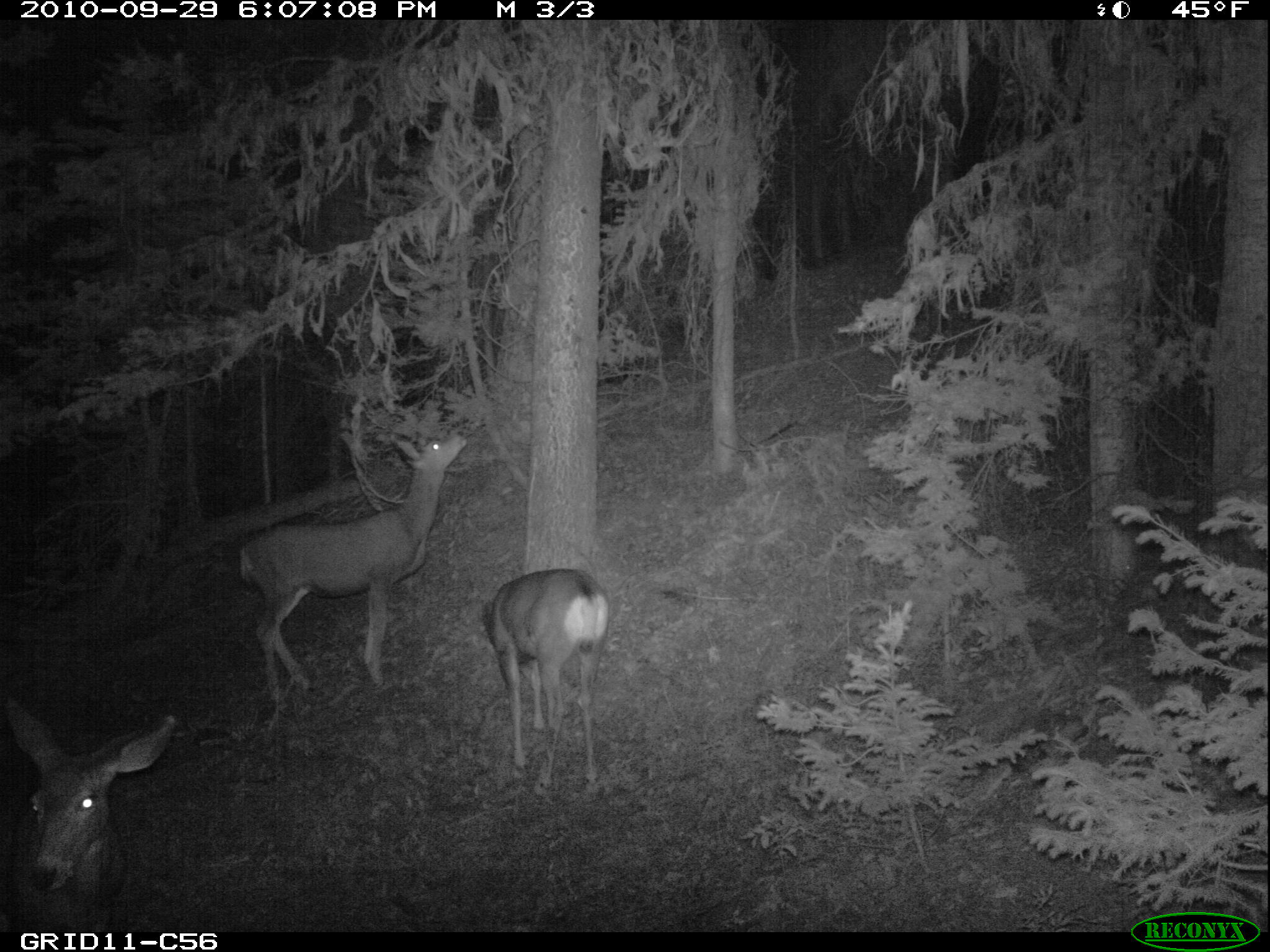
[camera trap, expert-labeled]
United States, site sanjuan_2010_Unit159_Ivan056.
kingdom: Animalia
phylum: Chordata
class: Mammalia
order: Artiodactyla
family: Cervidae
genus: Odocoileus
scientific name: Odocoileus hemionus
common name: mule deer